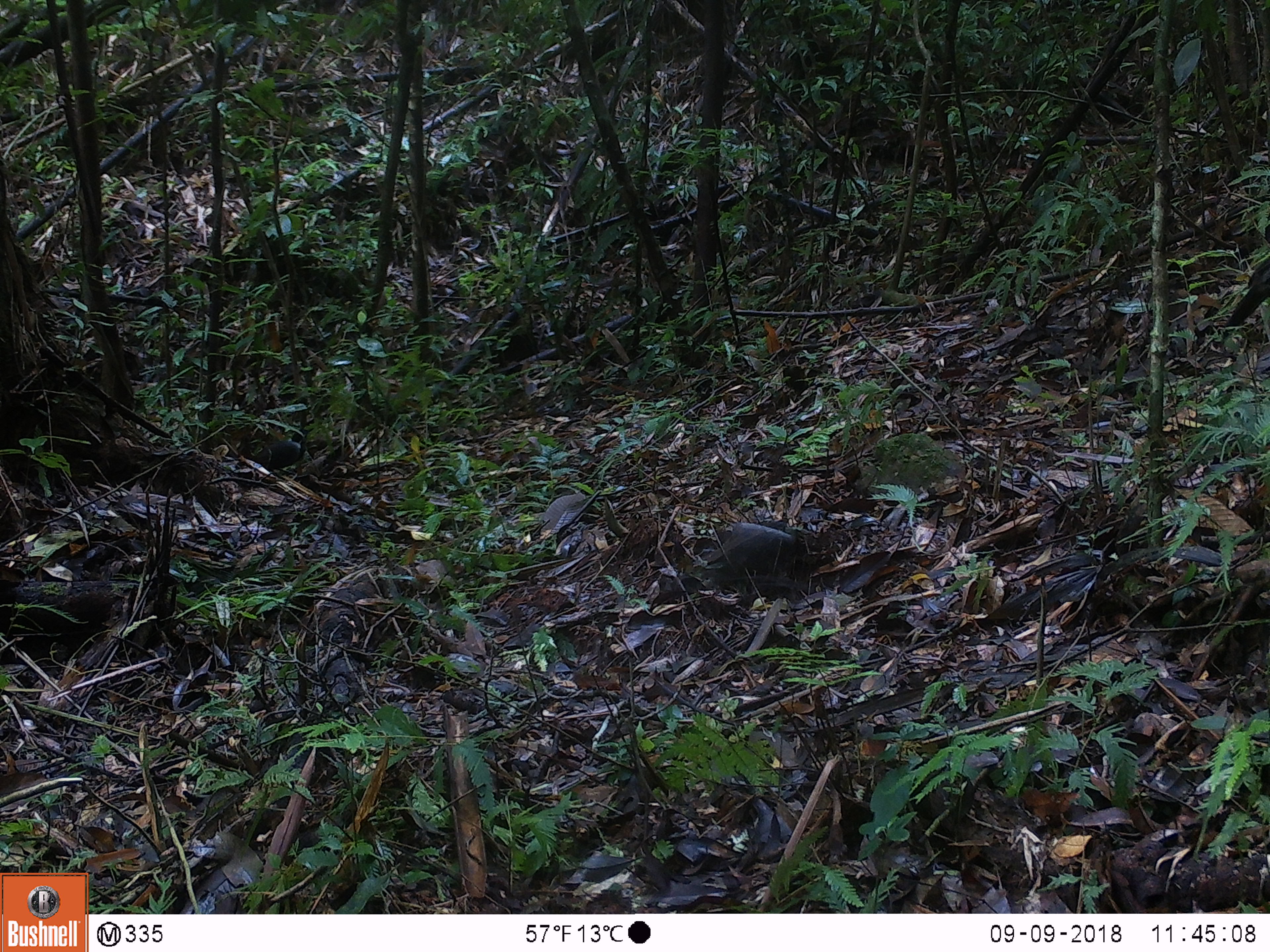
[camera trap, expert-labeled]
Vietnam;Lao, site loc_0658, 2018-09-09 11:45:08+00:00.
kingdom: Animalia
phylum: Chordata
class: Aves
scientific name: Aves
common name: bird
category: unidentified bird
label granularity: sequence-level